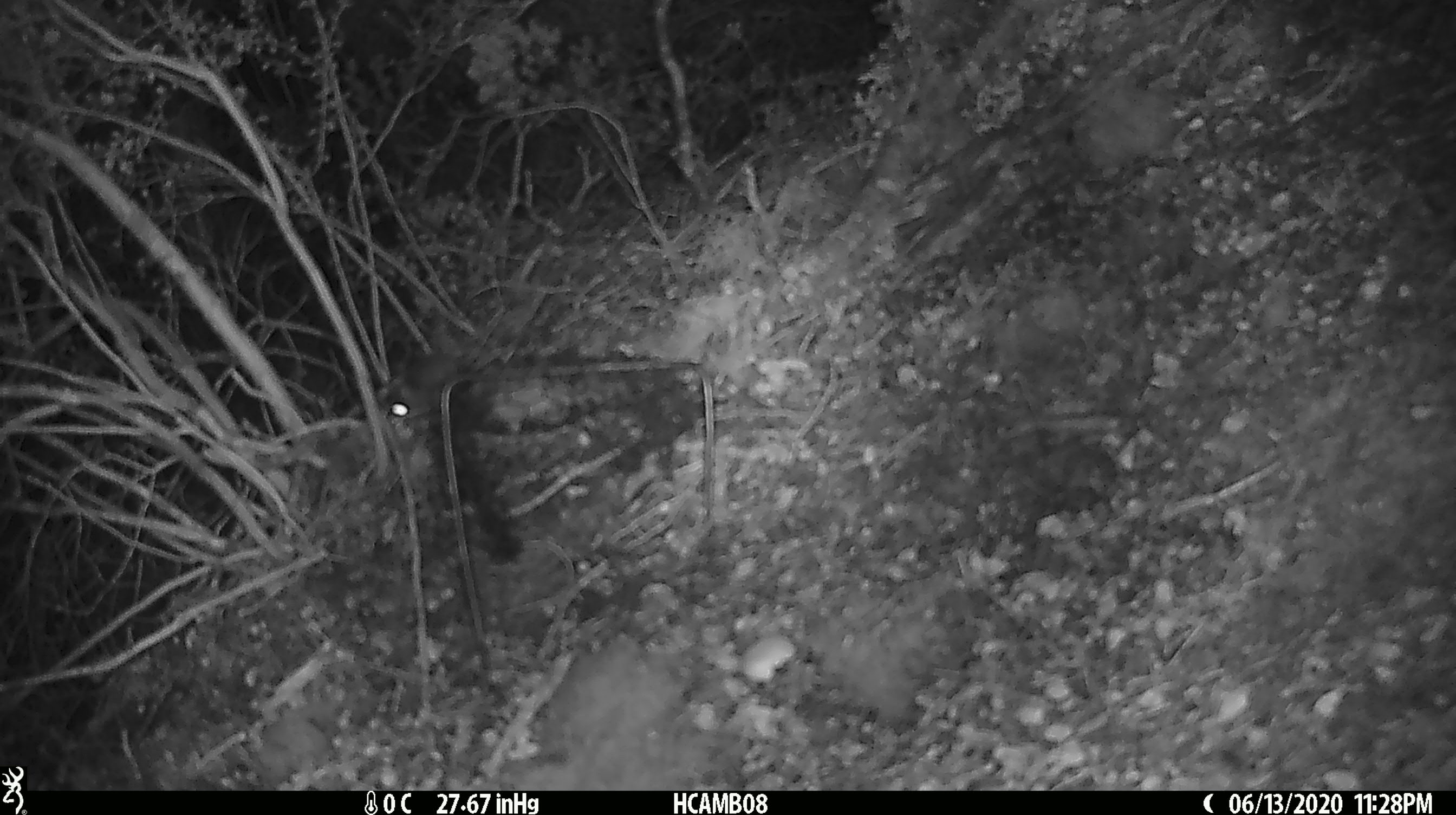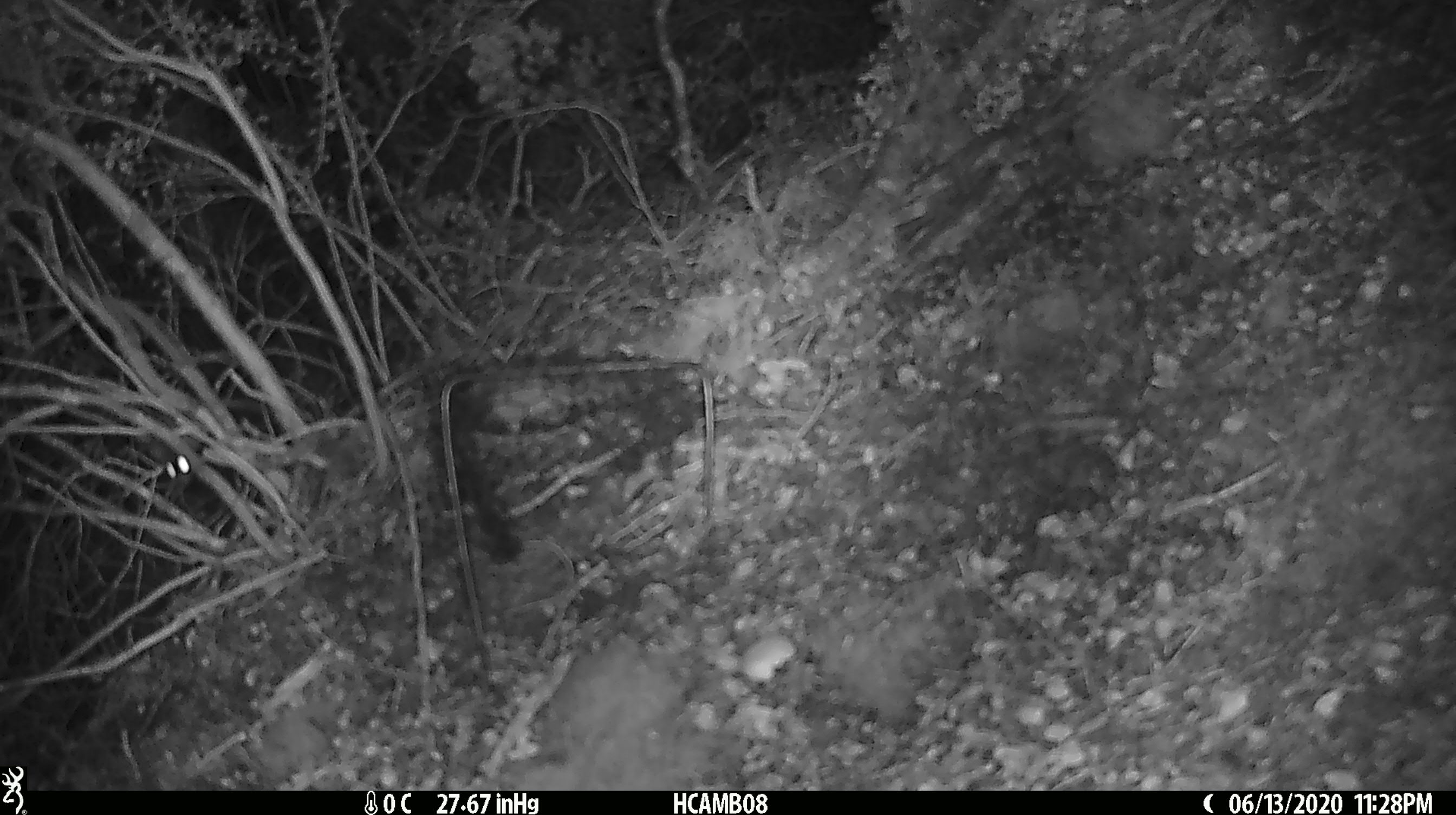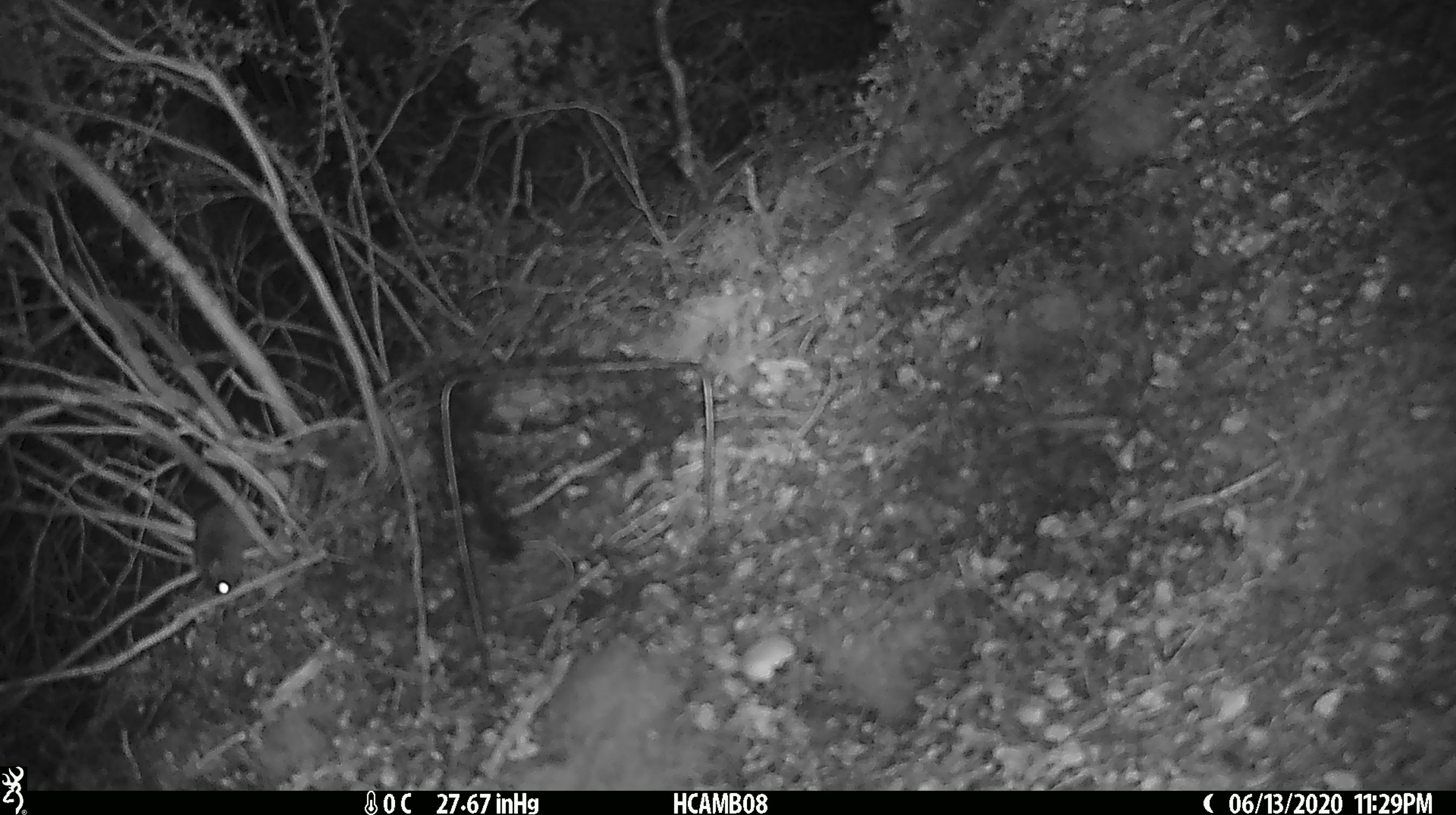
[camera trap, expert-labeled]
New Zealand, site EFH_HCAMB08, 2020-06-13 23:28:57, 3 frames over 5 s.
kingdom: Animalia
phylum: Chordata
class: Mammalia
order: Rodentia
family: Muridae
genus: Mus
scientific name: Mus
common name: mouse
Mouse (Mus).